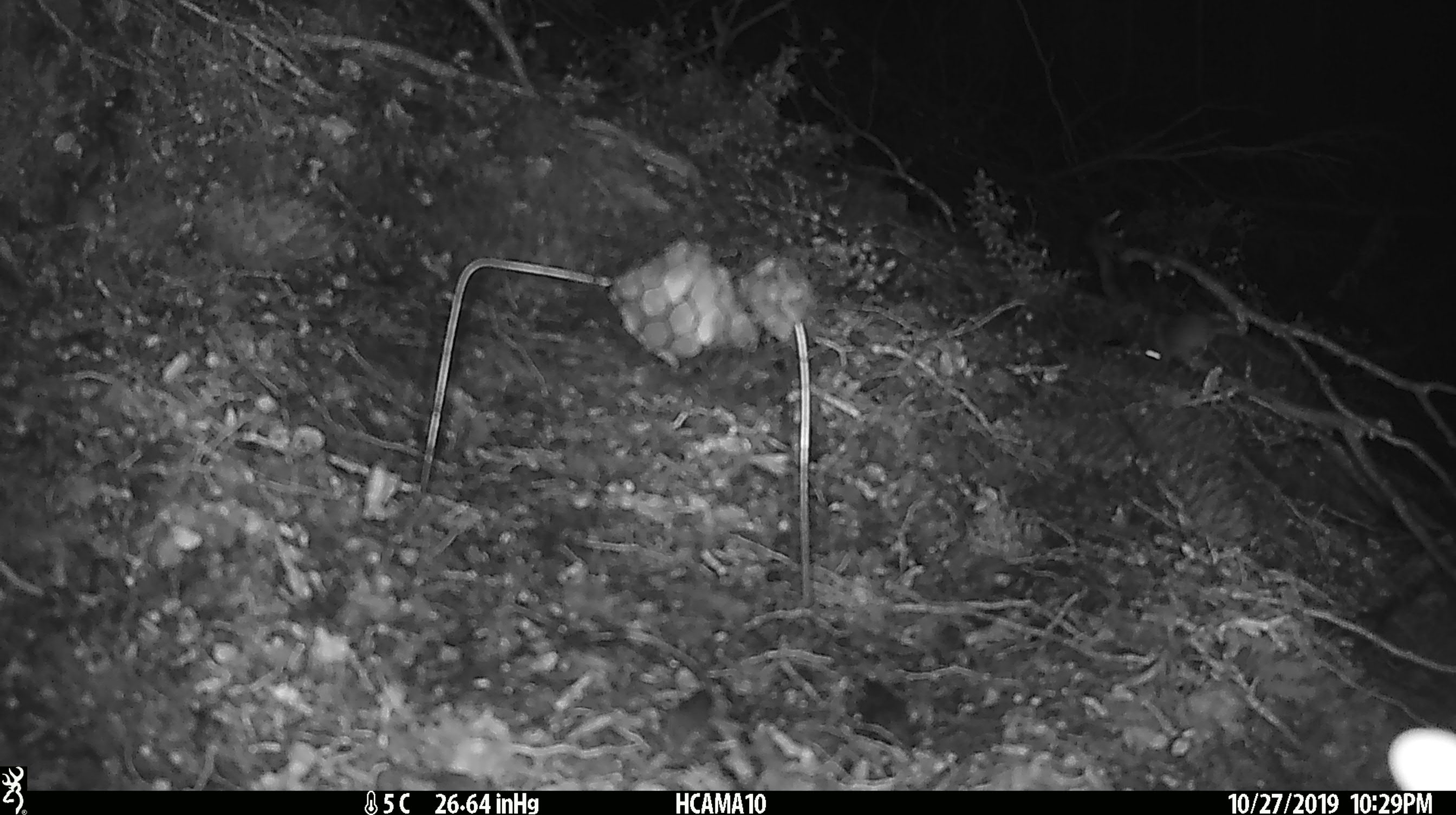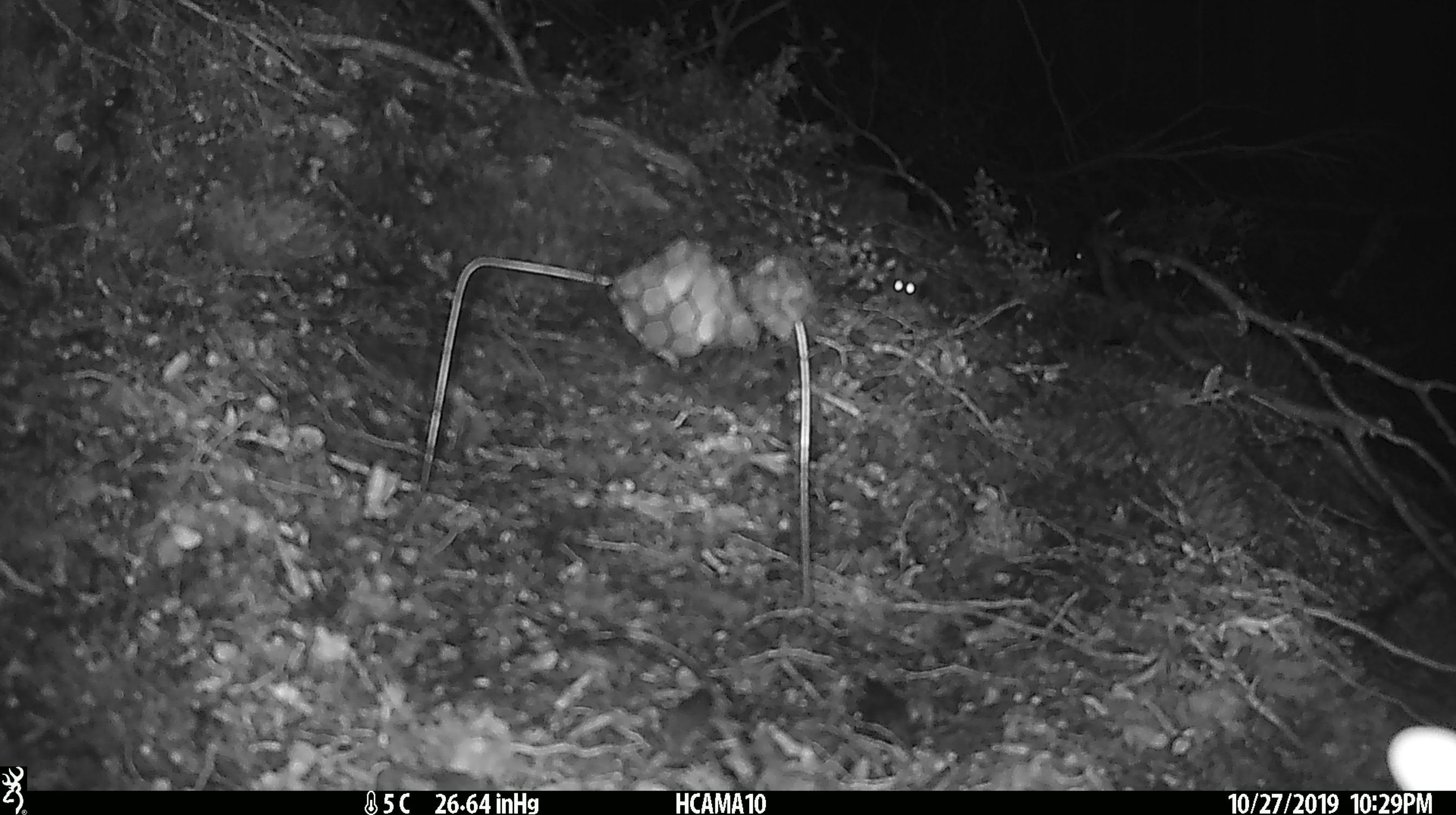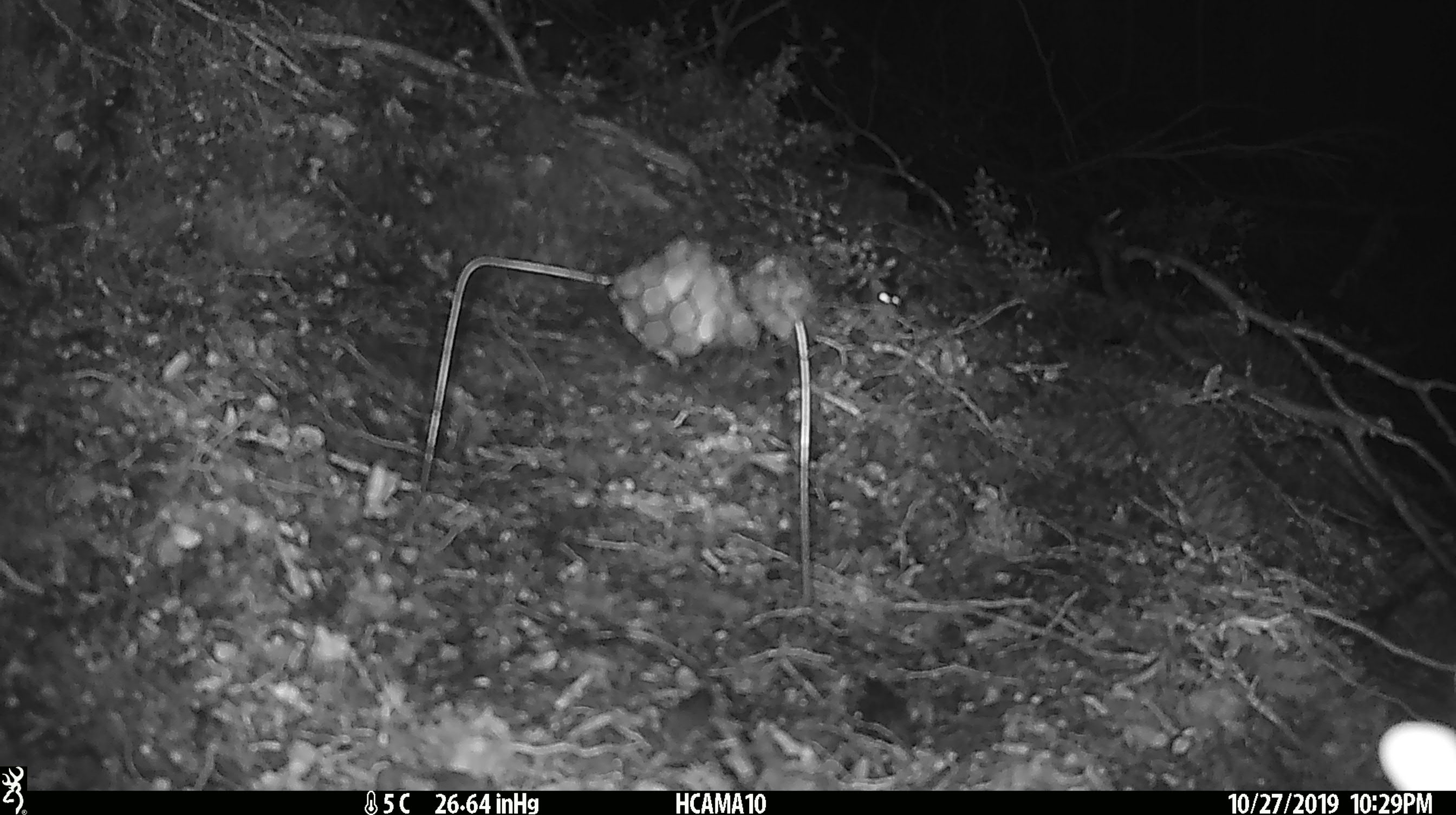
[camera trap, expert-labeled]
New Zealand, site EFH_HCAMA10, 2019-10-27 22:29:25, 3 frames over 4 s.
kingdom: Animalia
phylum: Chordata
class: Mammalia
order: Rodentia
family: Muridae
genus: Mus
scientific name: Mus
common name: mouse